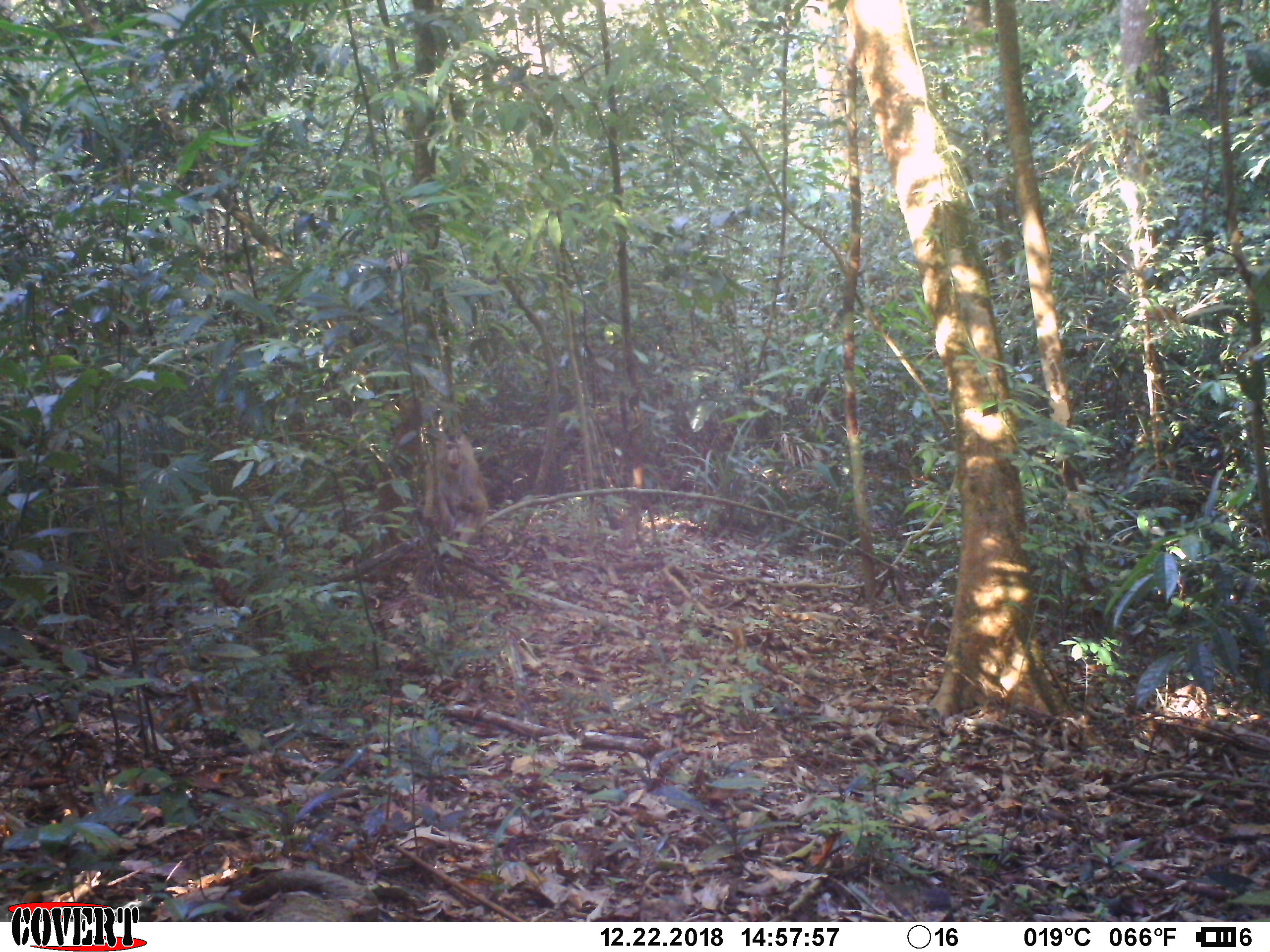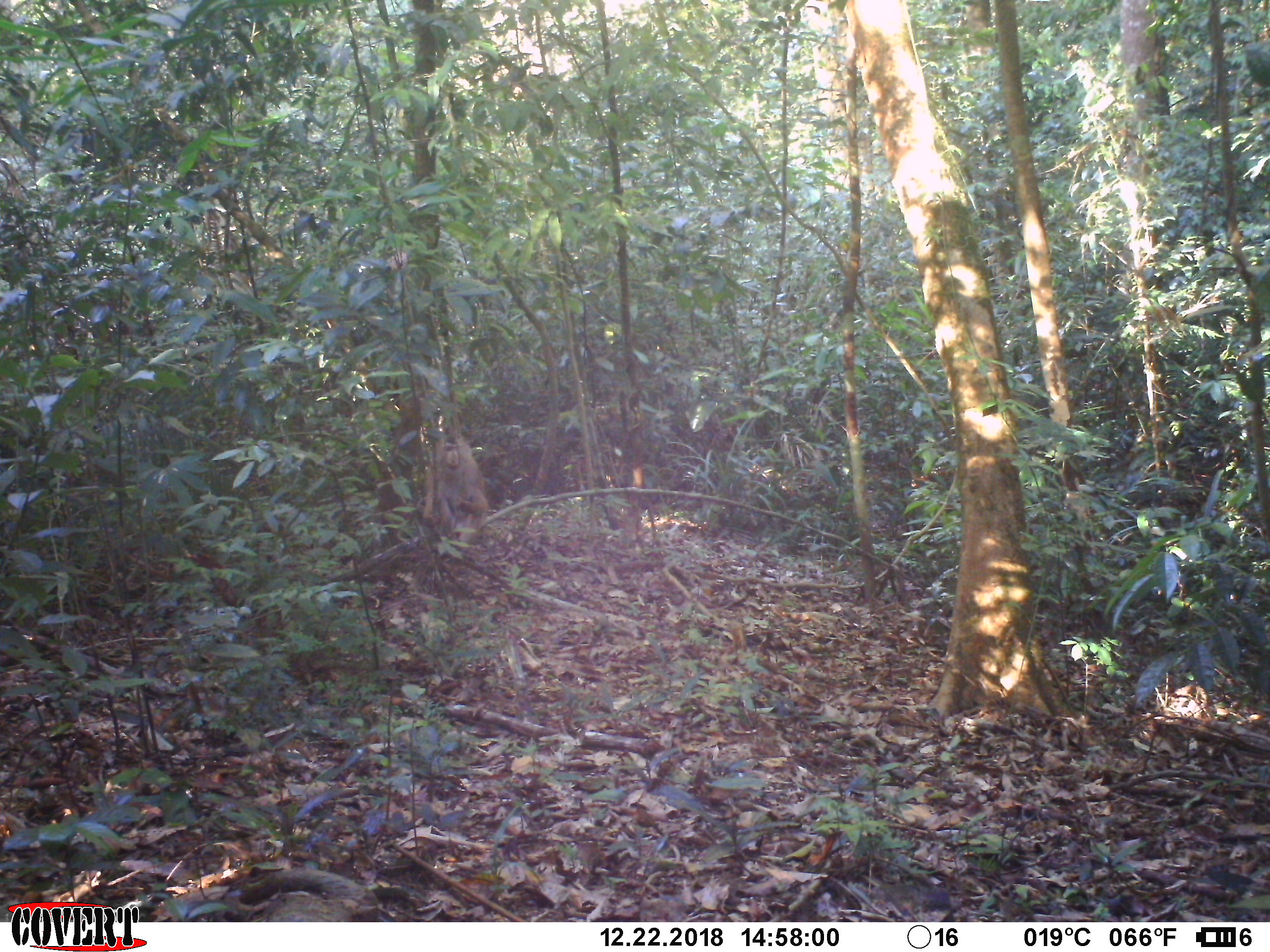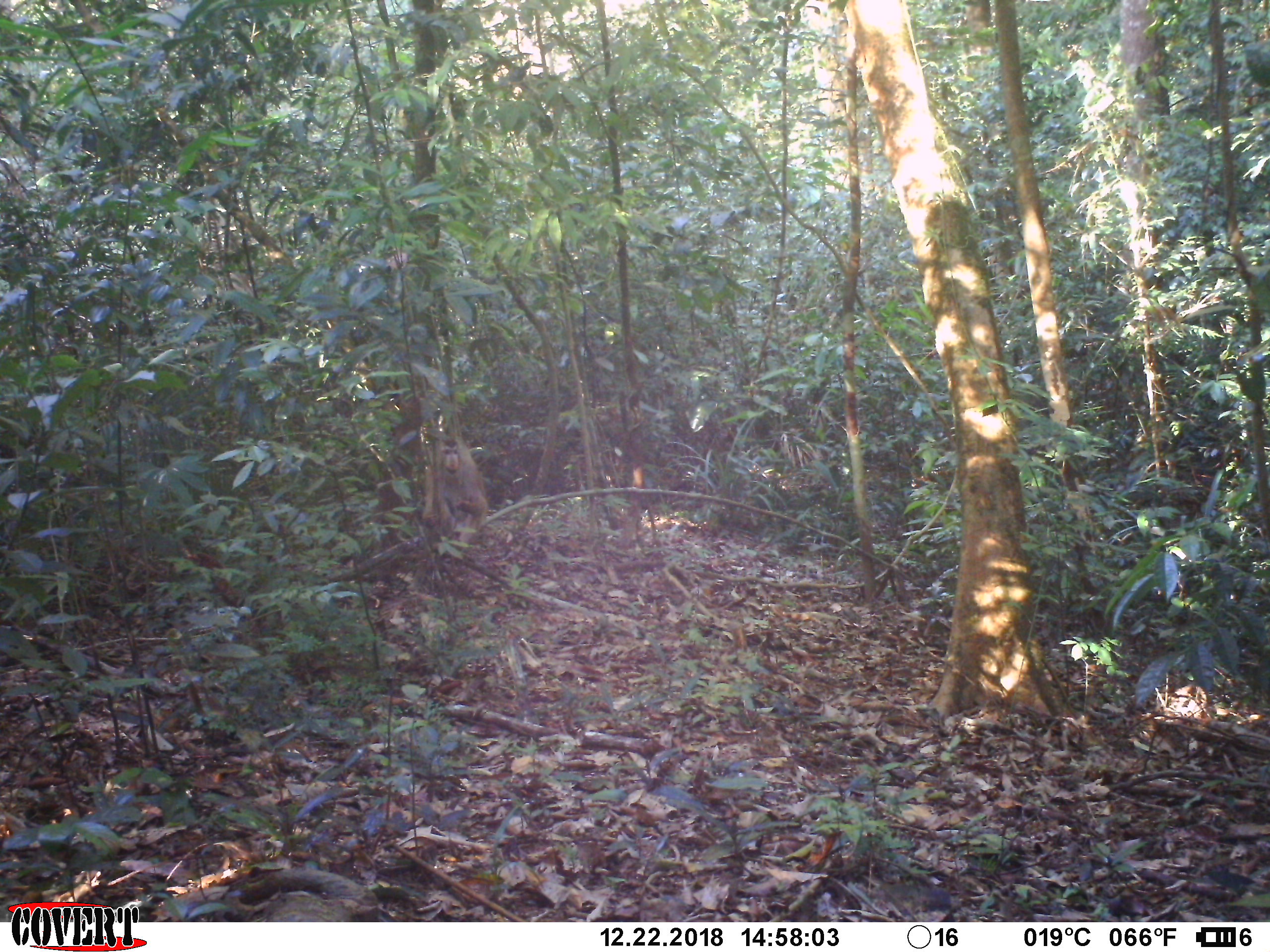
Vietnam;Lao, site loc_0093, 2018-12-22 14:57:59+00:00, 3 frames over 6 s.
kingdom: Animalia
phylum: Chordata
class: Mammalia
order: Primates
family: Cercopithecidae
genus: Macaca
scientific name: Macaca nemestrina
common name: pig-tailed macaque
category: pig tailed macaque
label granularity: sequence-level